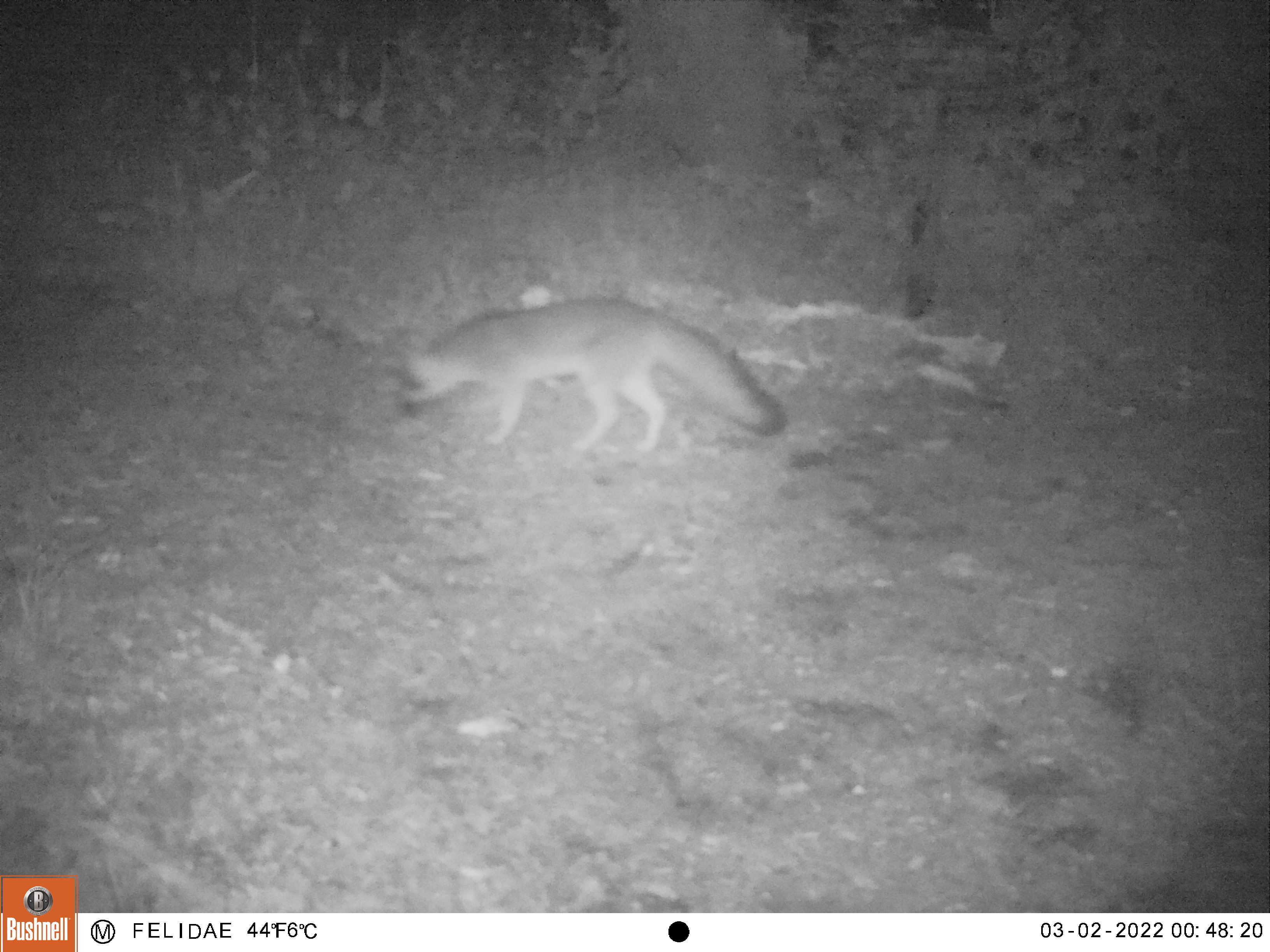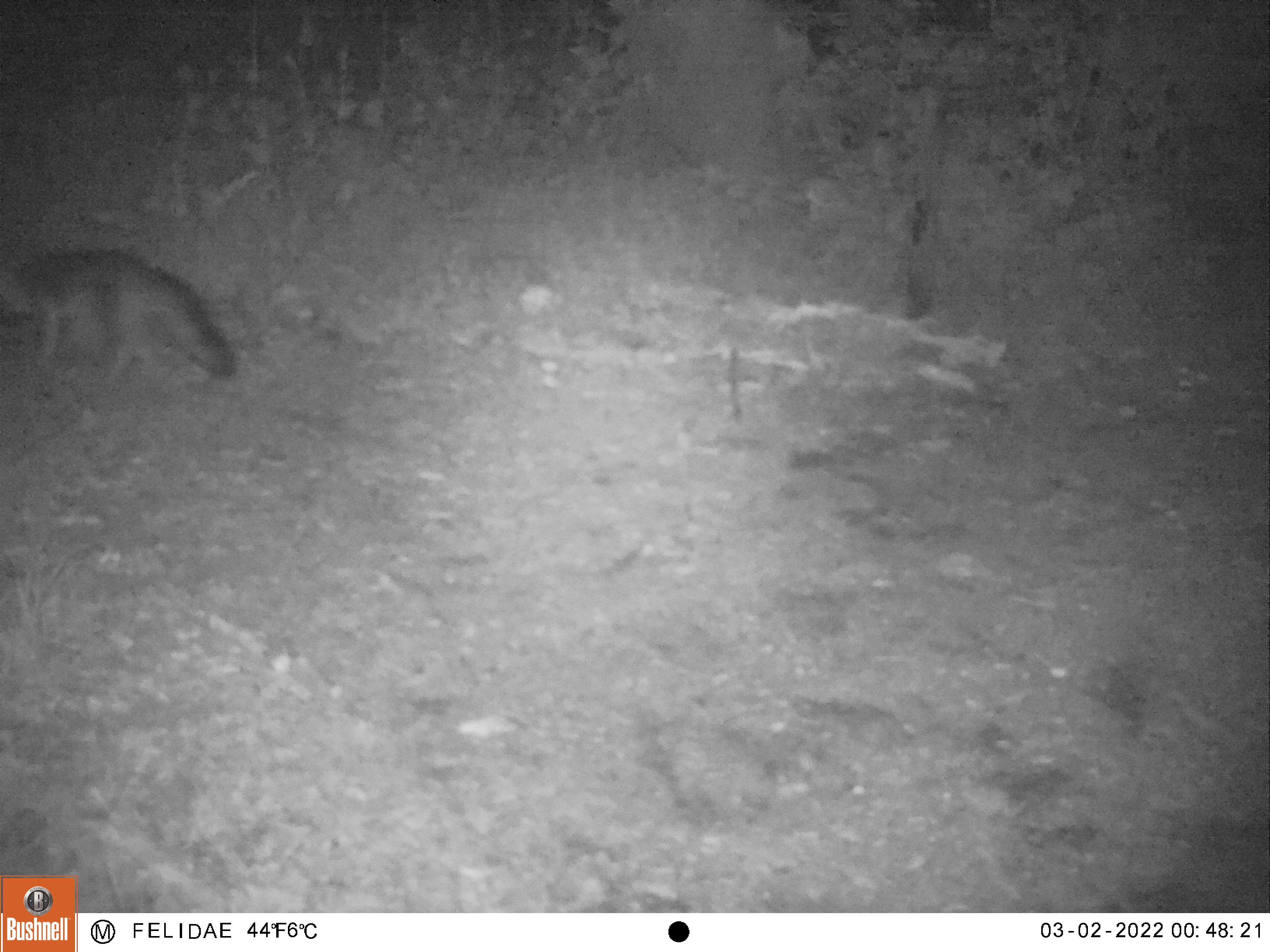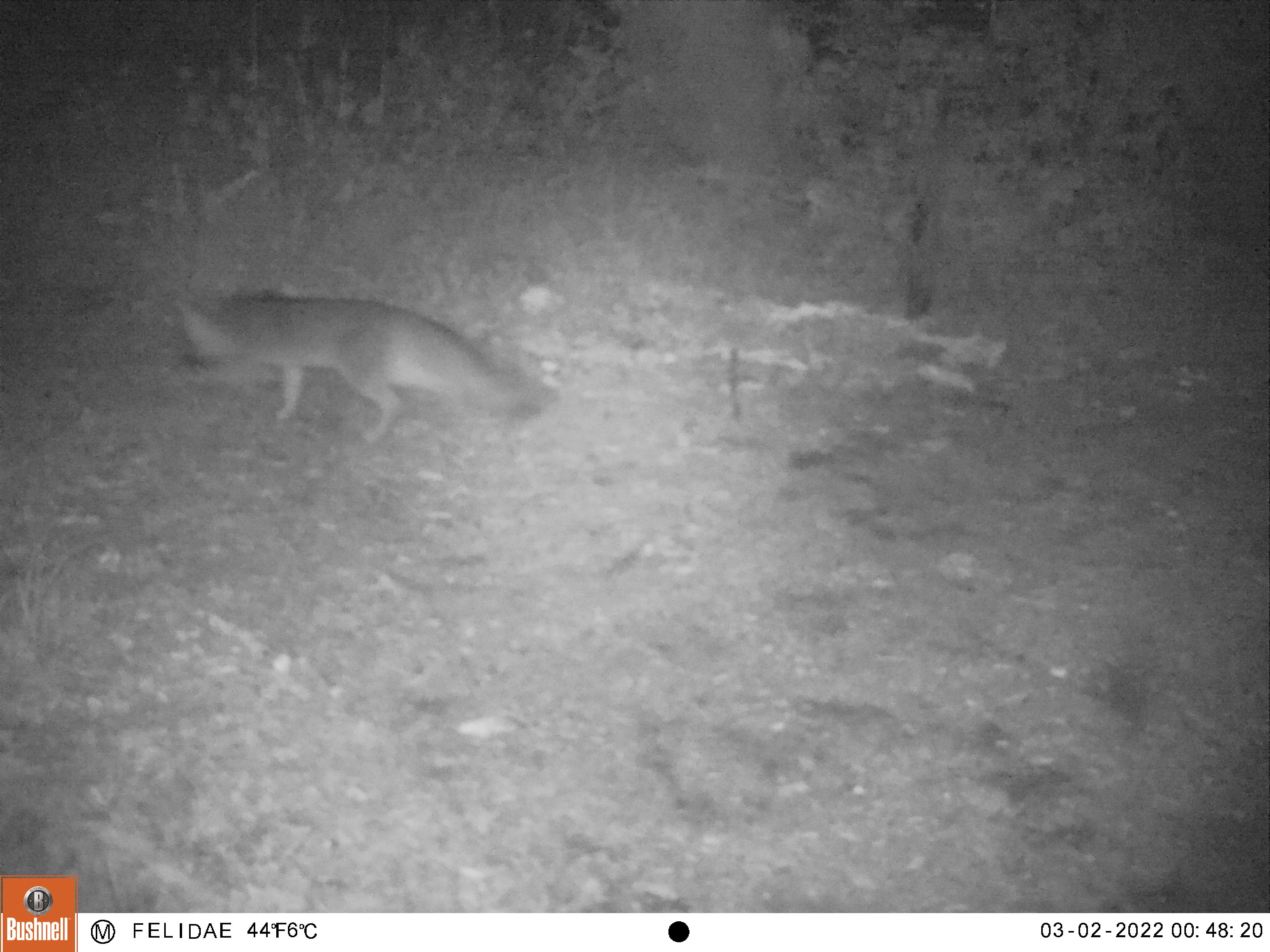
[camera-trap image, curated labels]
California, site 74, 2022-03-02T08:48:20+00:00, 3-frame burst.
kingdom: Animalia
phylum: Chordata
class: Mammalia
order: Carnivora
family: Canidae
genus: Urocyon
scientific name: Urocyon cinereoargenteus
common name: gray fox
Gray fox (Urocyon cinereoargenteus).